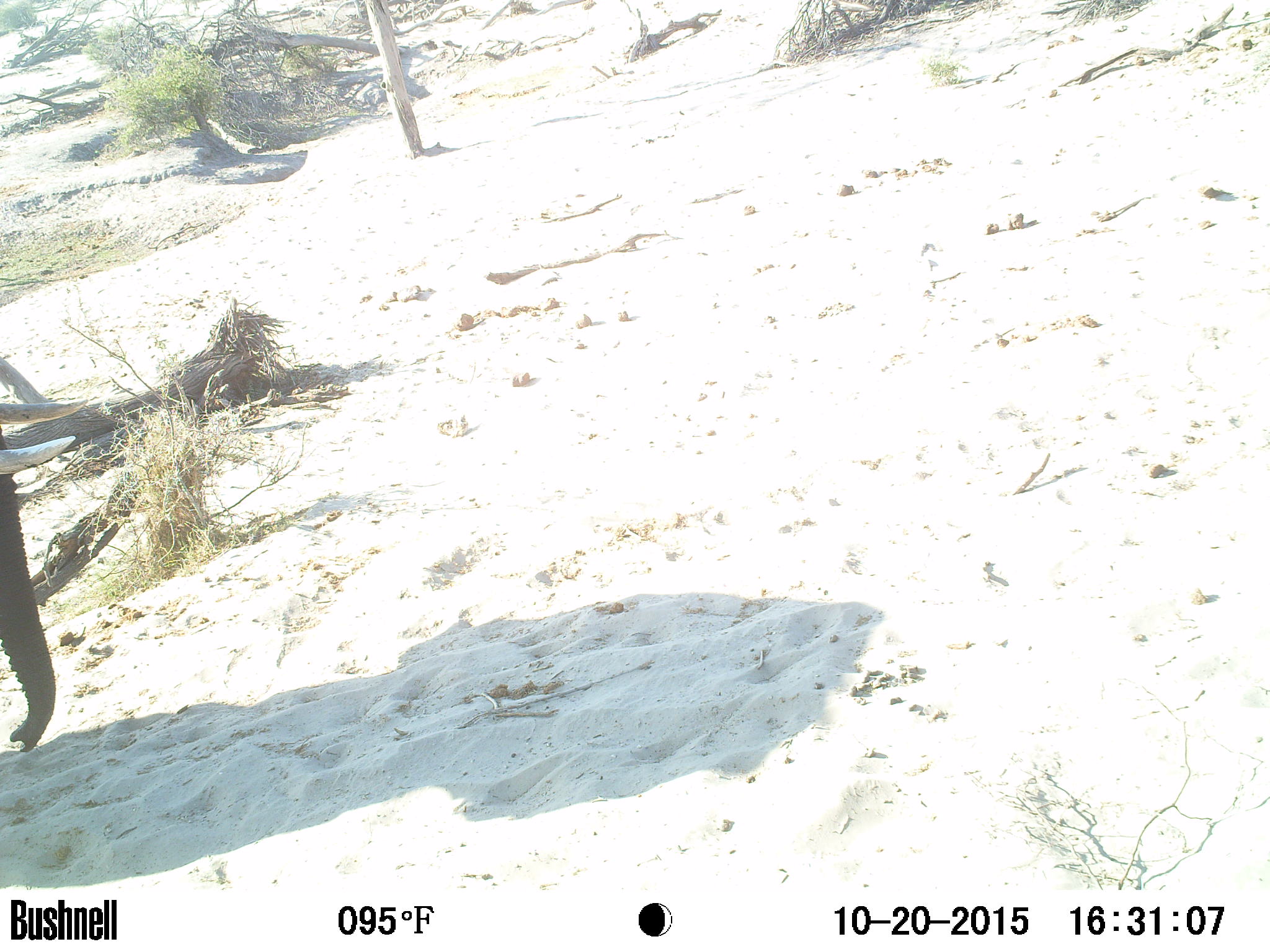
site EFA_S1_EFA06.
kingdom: Animalia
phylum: Chordata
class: Mammalia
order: Proboscidea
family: Elephantidae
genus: Loxodonta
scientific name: Loxodonta africana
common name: african bush elephant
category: elephant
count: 1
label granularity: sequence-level